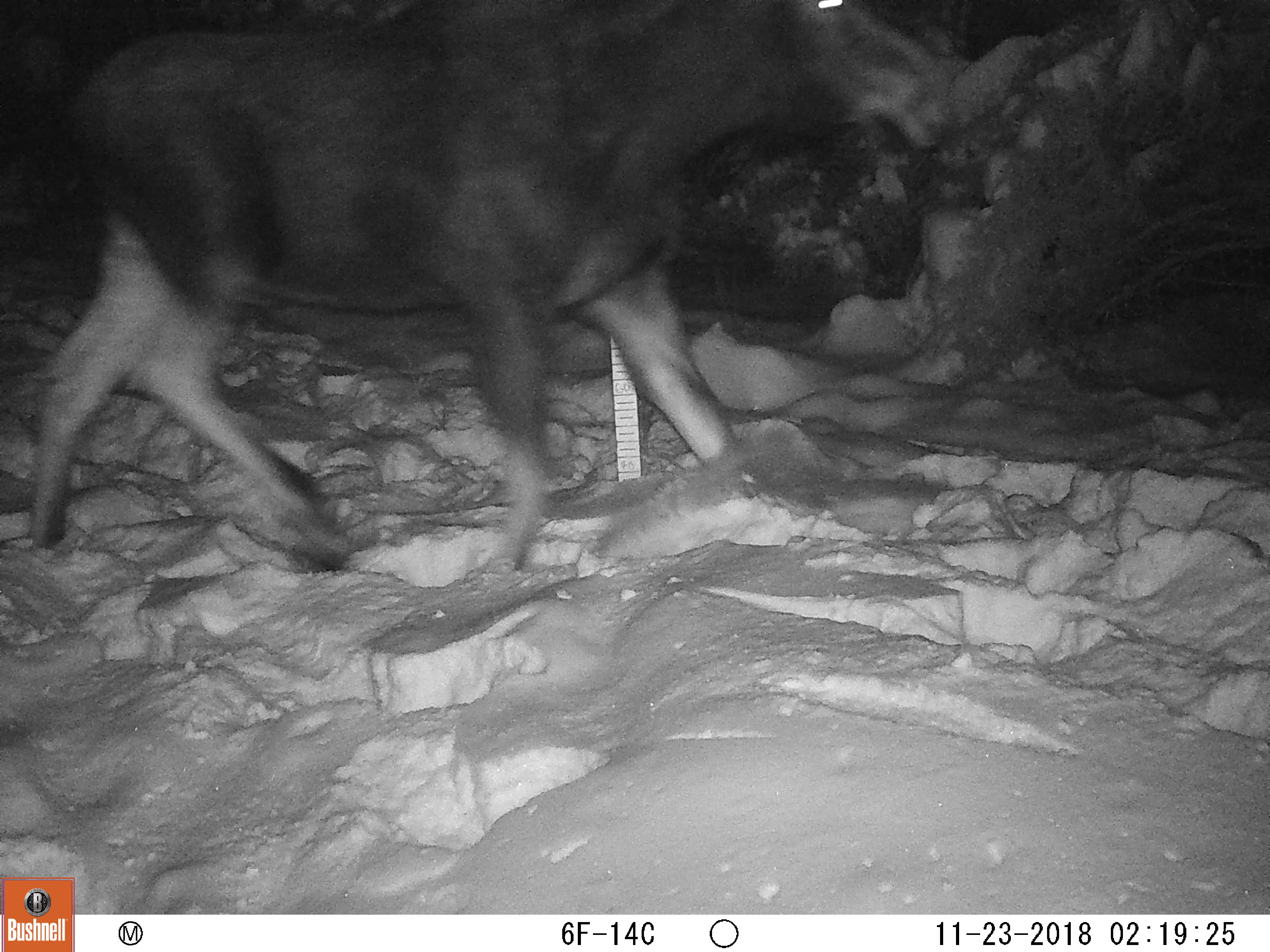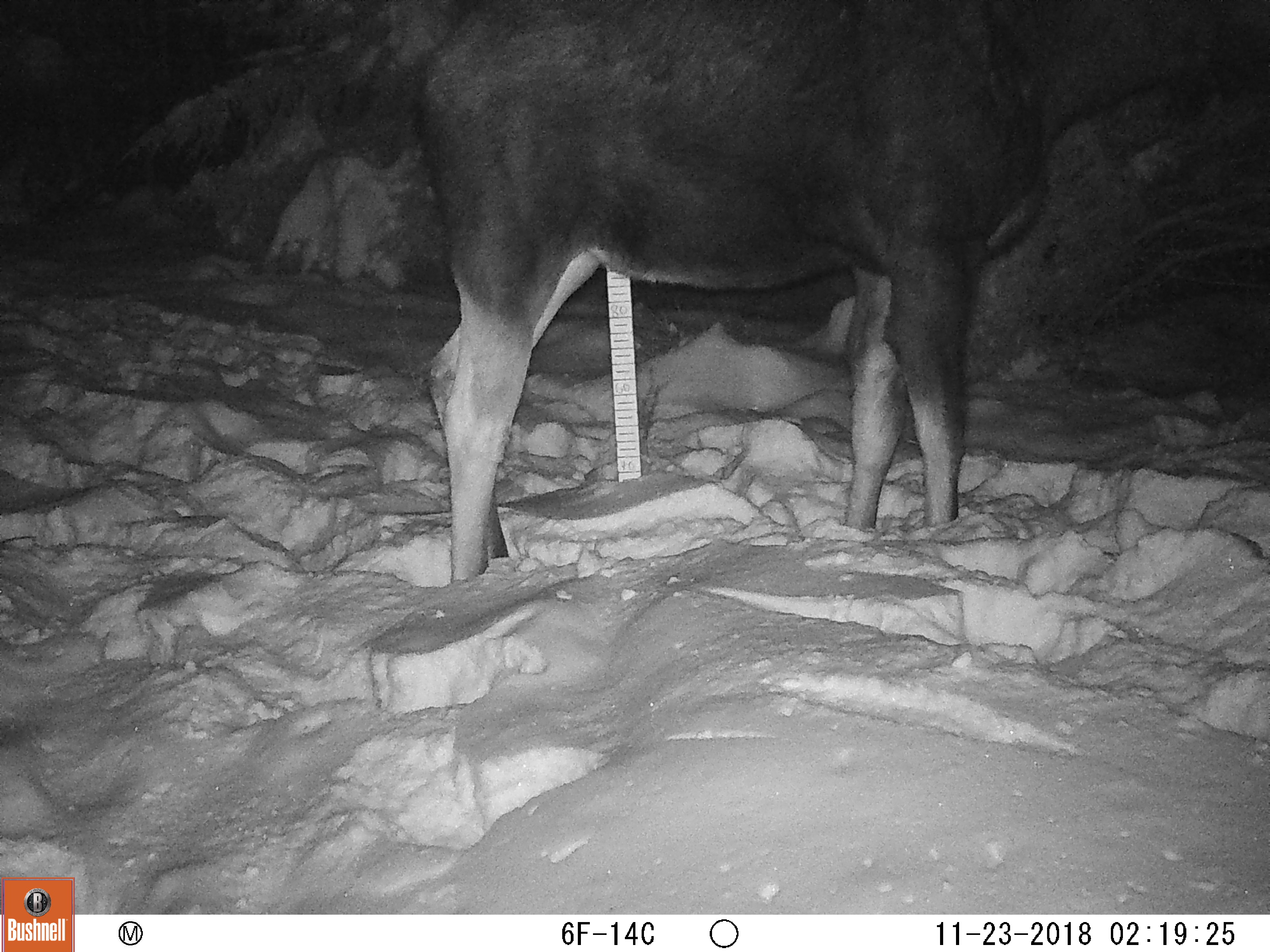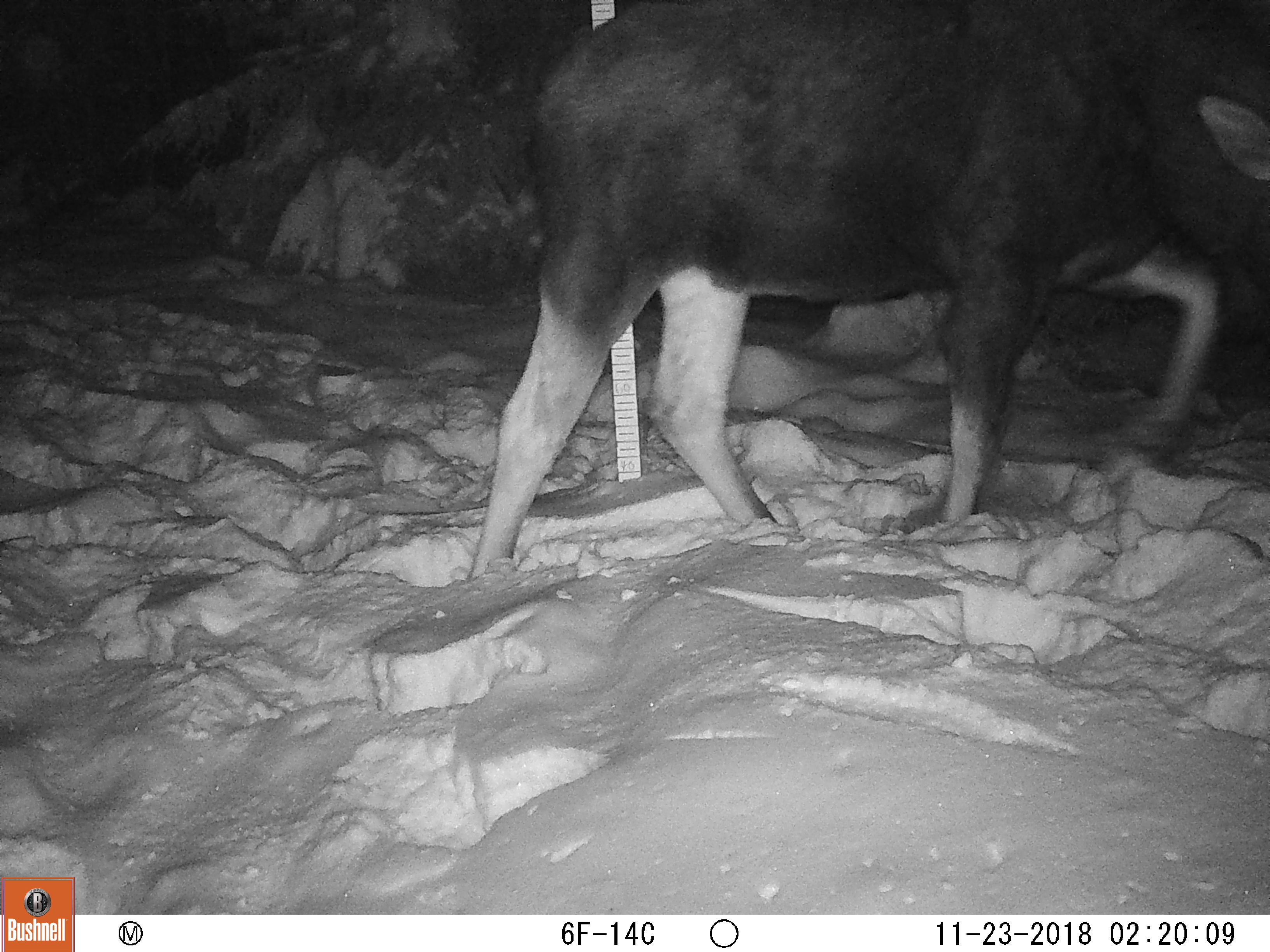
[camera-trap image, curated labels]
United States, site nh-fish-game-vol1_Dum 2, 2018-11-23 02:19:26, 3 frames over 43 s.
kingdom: Animalia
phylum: Chordata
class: Mammalia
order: Artiodactyla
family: Cervidae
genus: Alces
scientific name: Alces alces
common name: moose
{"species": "moose (Alces alces)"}